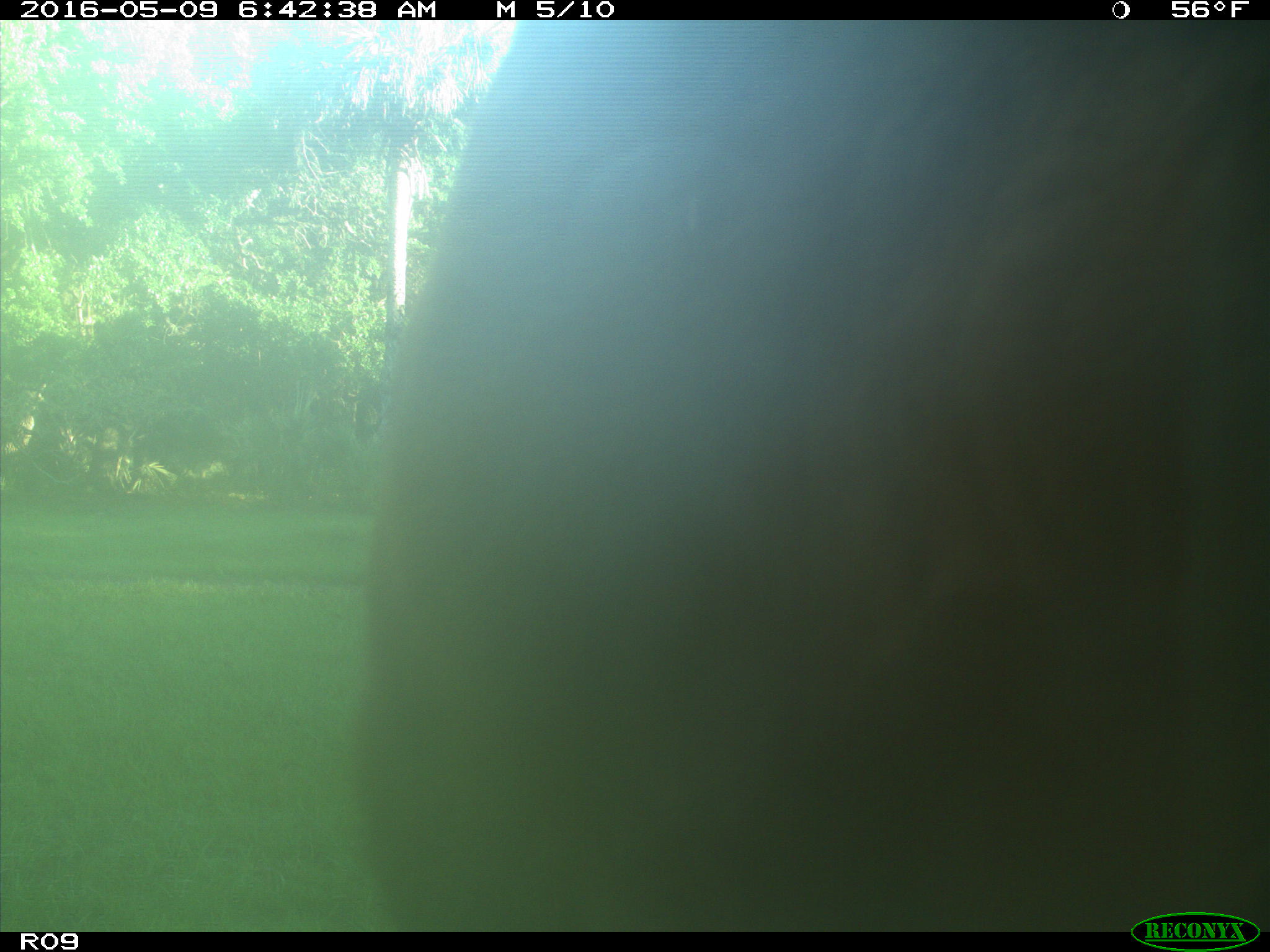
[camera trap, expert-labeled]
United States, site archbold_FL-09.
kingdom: Animalia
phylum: Chordata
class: Mammalia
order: Artiodactyla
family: Bovidae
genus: Bos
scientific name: Bos taurus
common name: domestic cow